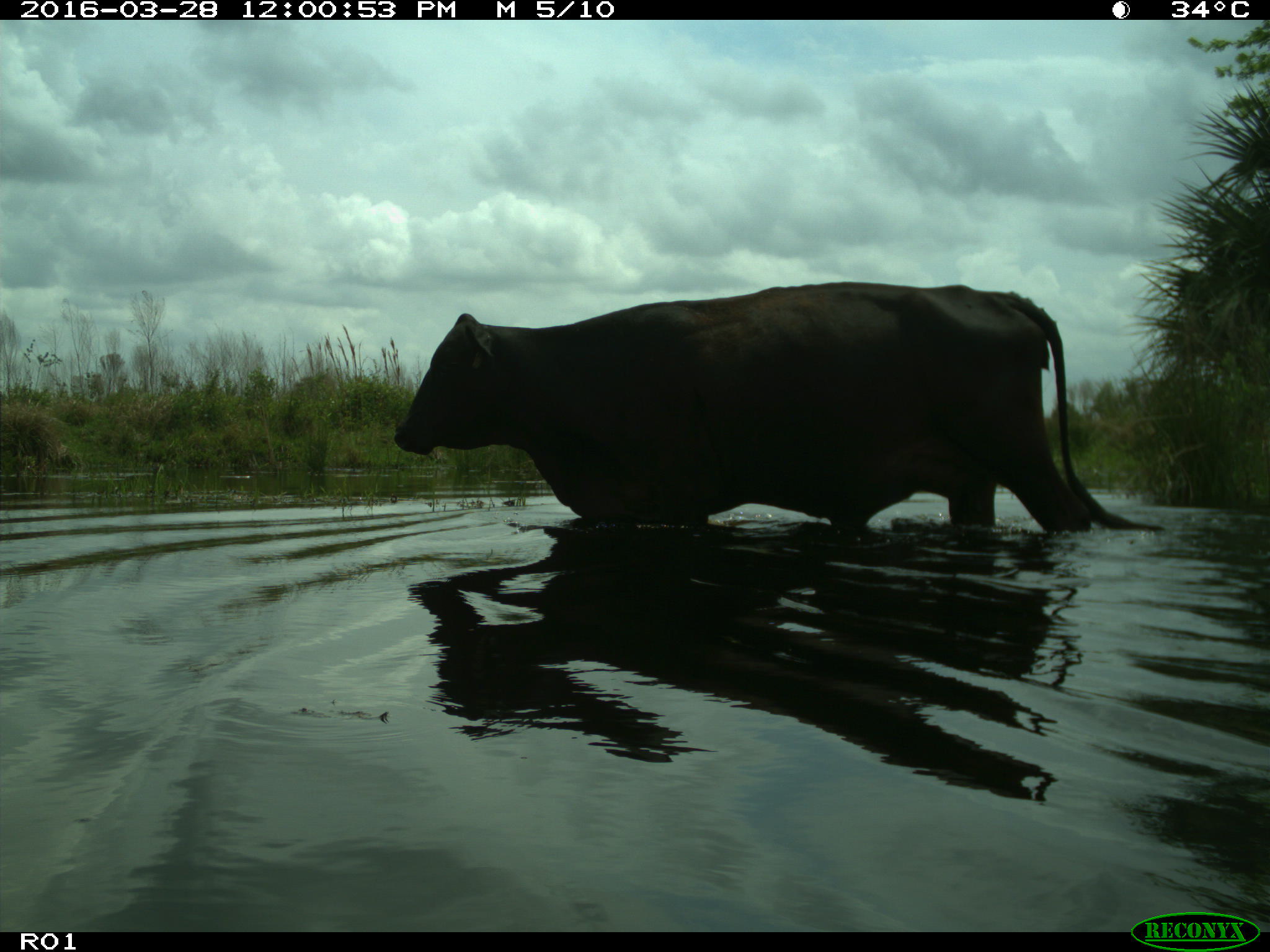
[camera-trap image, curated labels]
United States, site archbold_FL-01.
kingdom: Animalia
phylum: Chordata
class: Mammalia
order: Artiodactyla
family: Bovidae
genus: Bos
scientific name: Bos taurus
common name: domestic cow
Bos taurus (domestic cow).